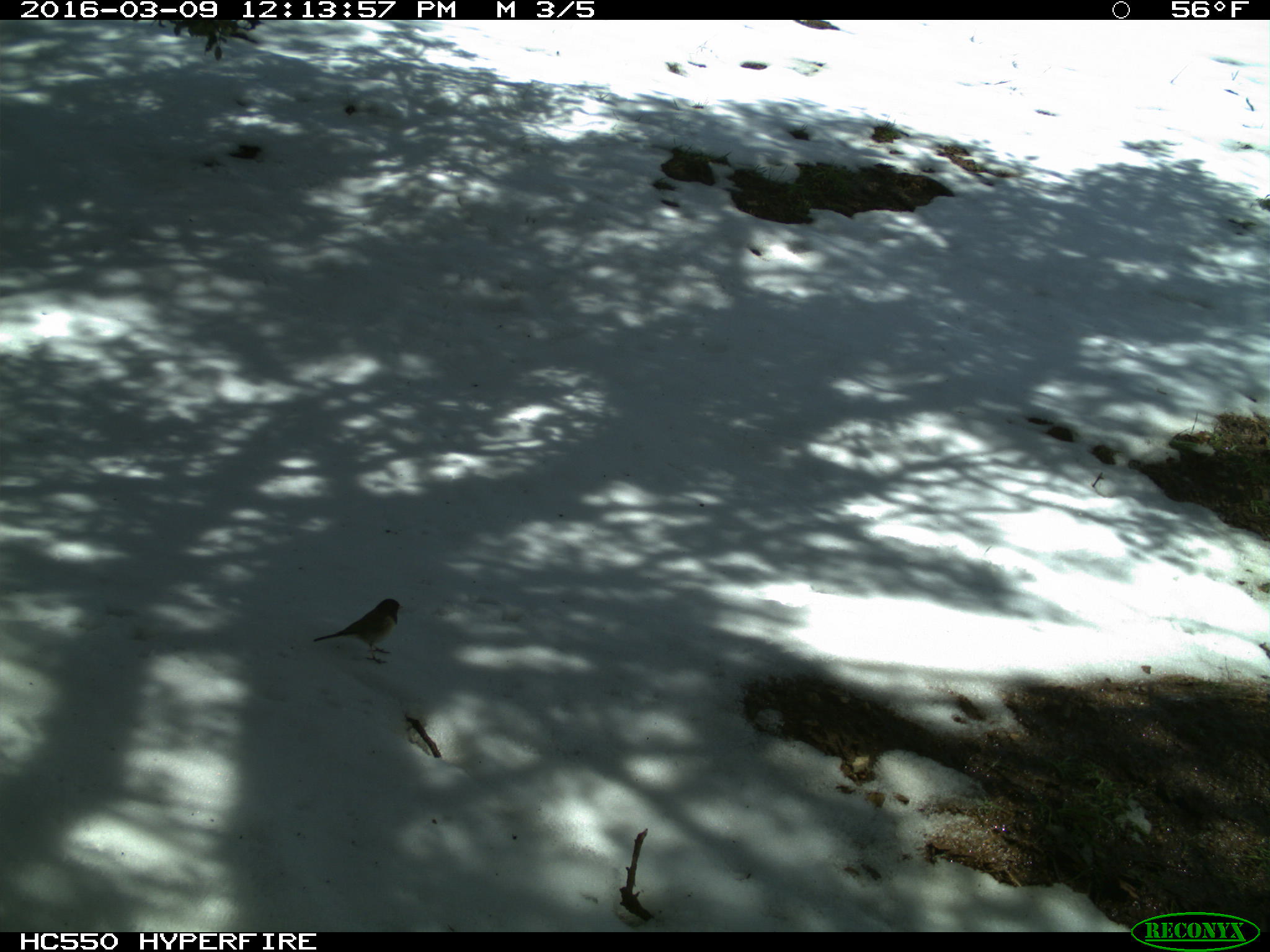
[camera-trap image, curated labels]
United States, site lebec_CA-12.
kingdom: Animalia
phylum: Chordata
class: Aves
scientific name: Aves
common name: birds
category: unidentified bird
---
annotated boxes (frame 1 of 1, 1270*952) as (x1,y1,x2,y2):
animal: (313,596,404,666)